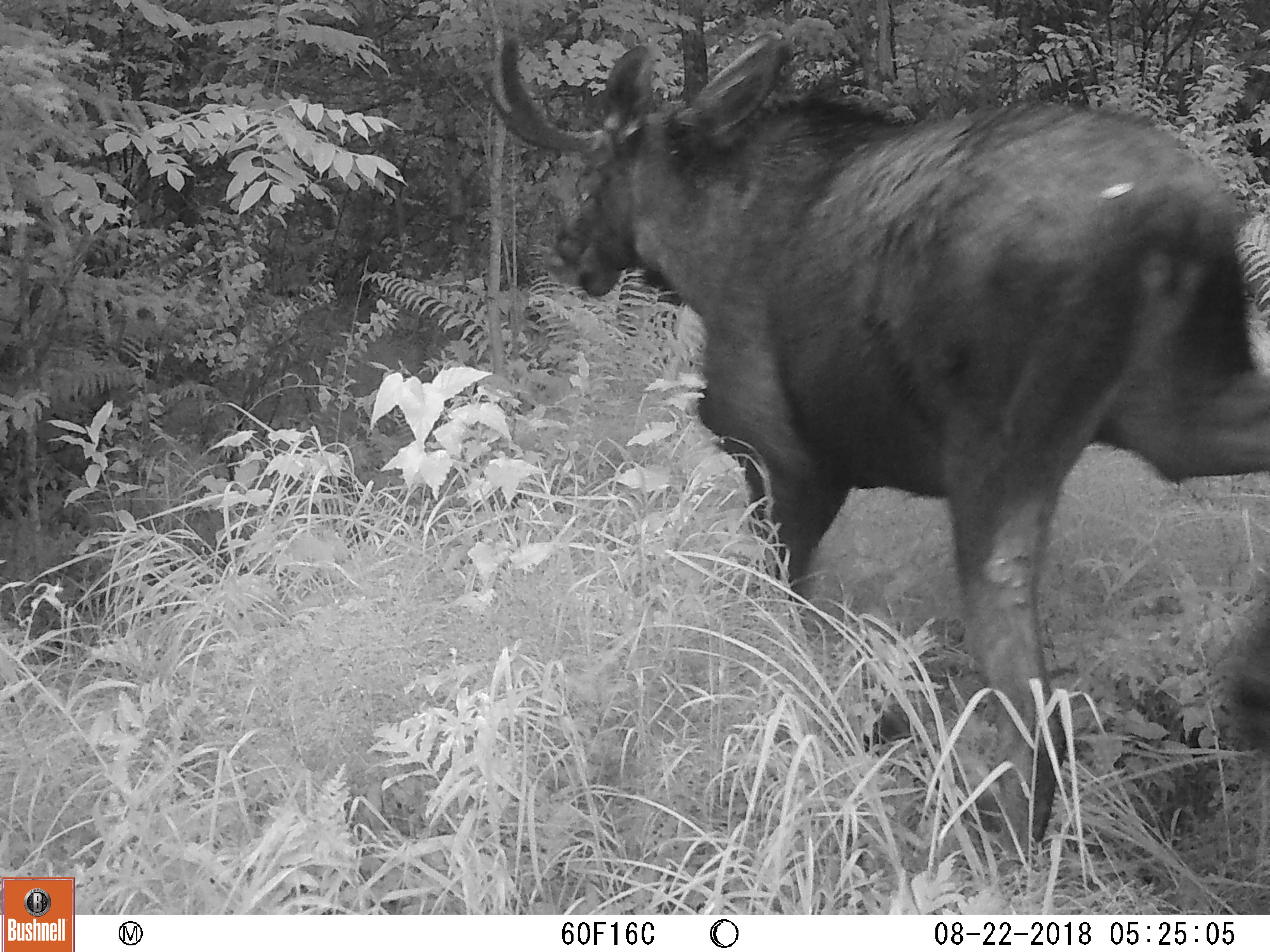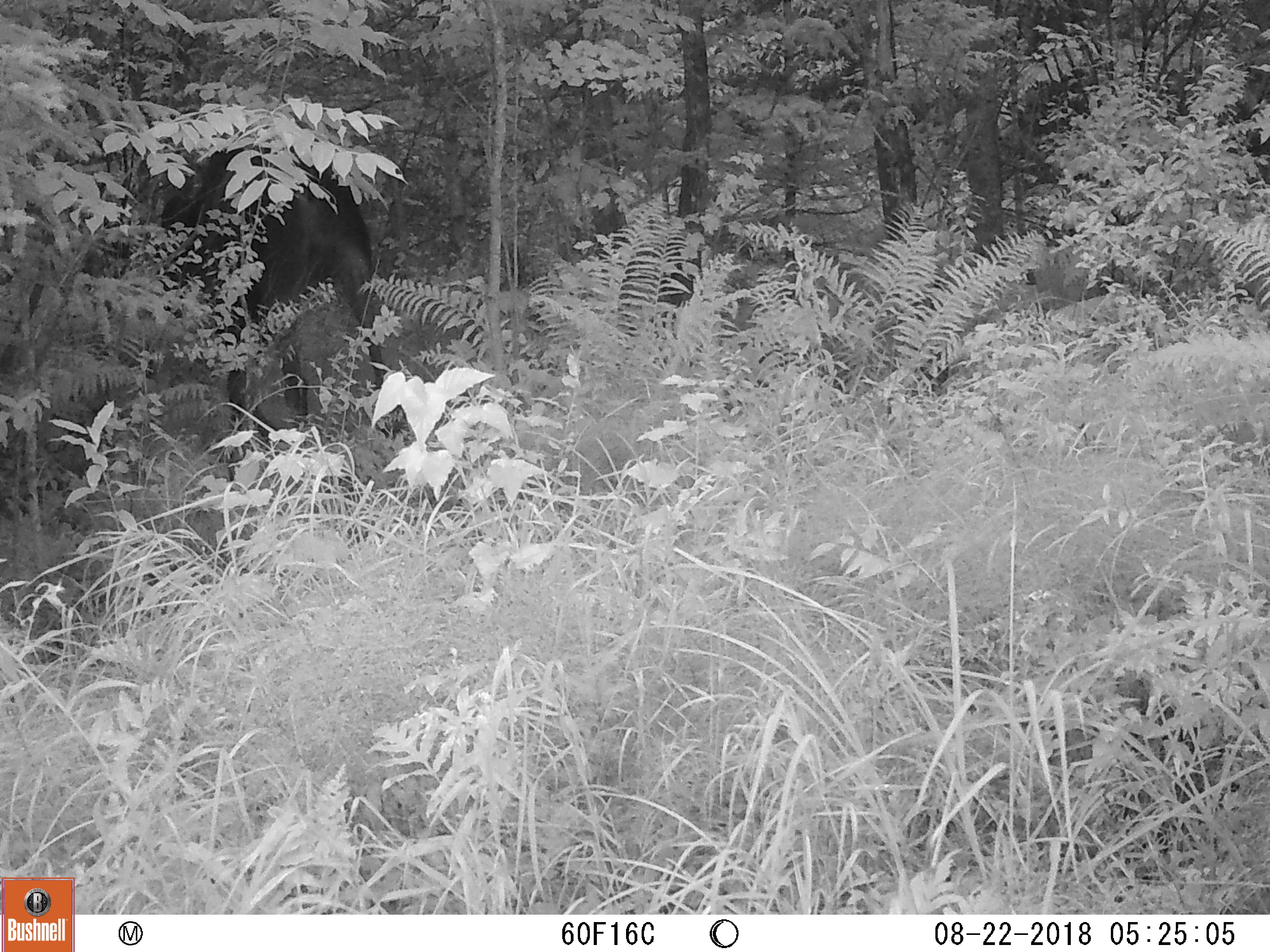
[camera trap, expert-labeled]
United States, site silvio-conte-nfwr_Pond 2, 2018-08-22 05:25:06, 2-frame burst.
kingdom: Animalia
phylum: Chordata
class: Mammalia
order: Artiodactyla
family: Cervidae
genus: Alces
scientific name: Alces alces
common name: moose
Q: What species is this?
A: Moose (Alces alces).